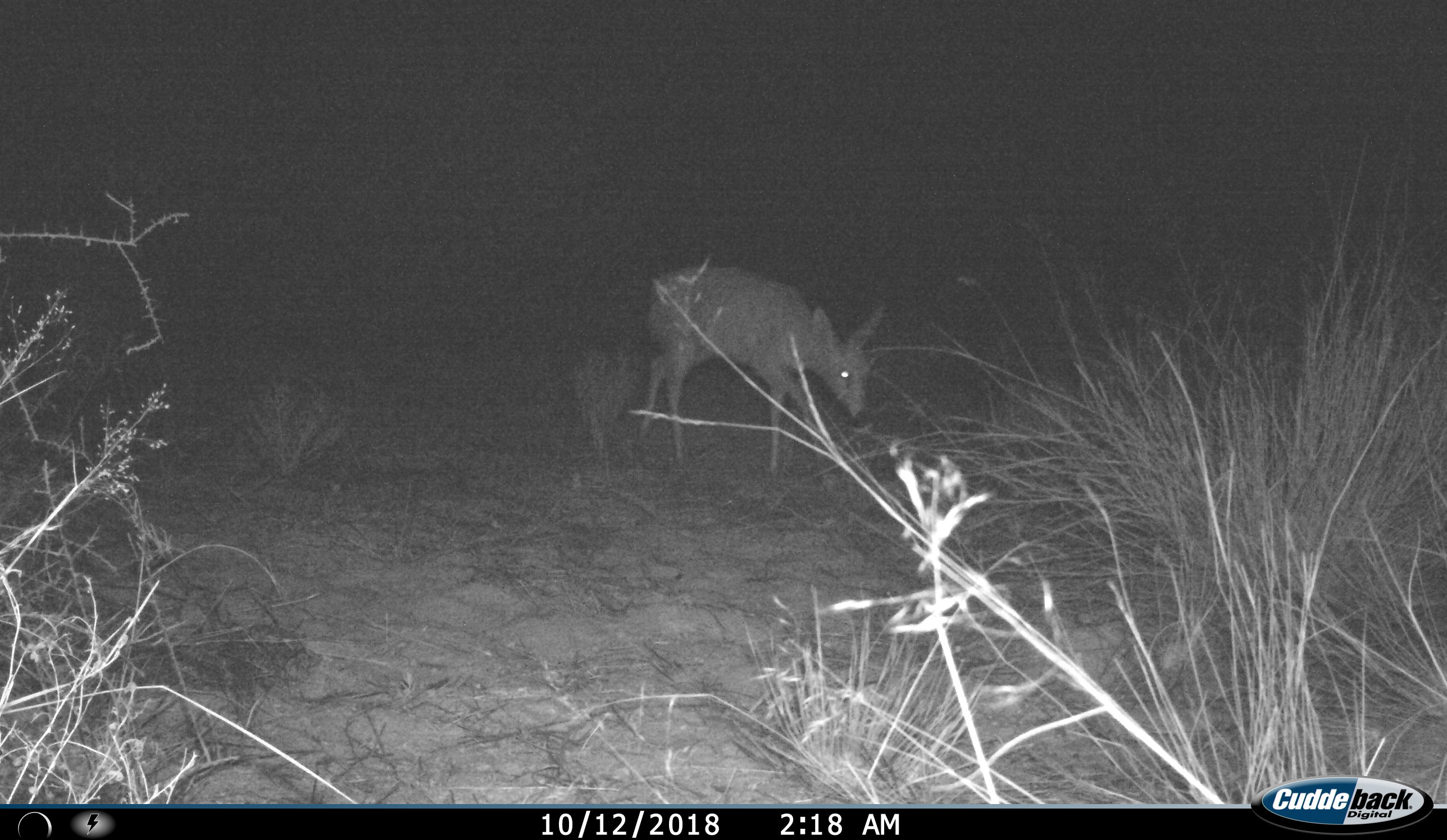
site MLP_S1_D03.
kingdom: Animalia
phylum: Chordata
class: Mammalia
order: Artiodactyla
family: Bovidae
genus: Raphicerus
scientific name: Raphicerus campestris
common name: steenbok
Steenbok (Raphicerus campestris), count 1. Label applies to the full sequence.